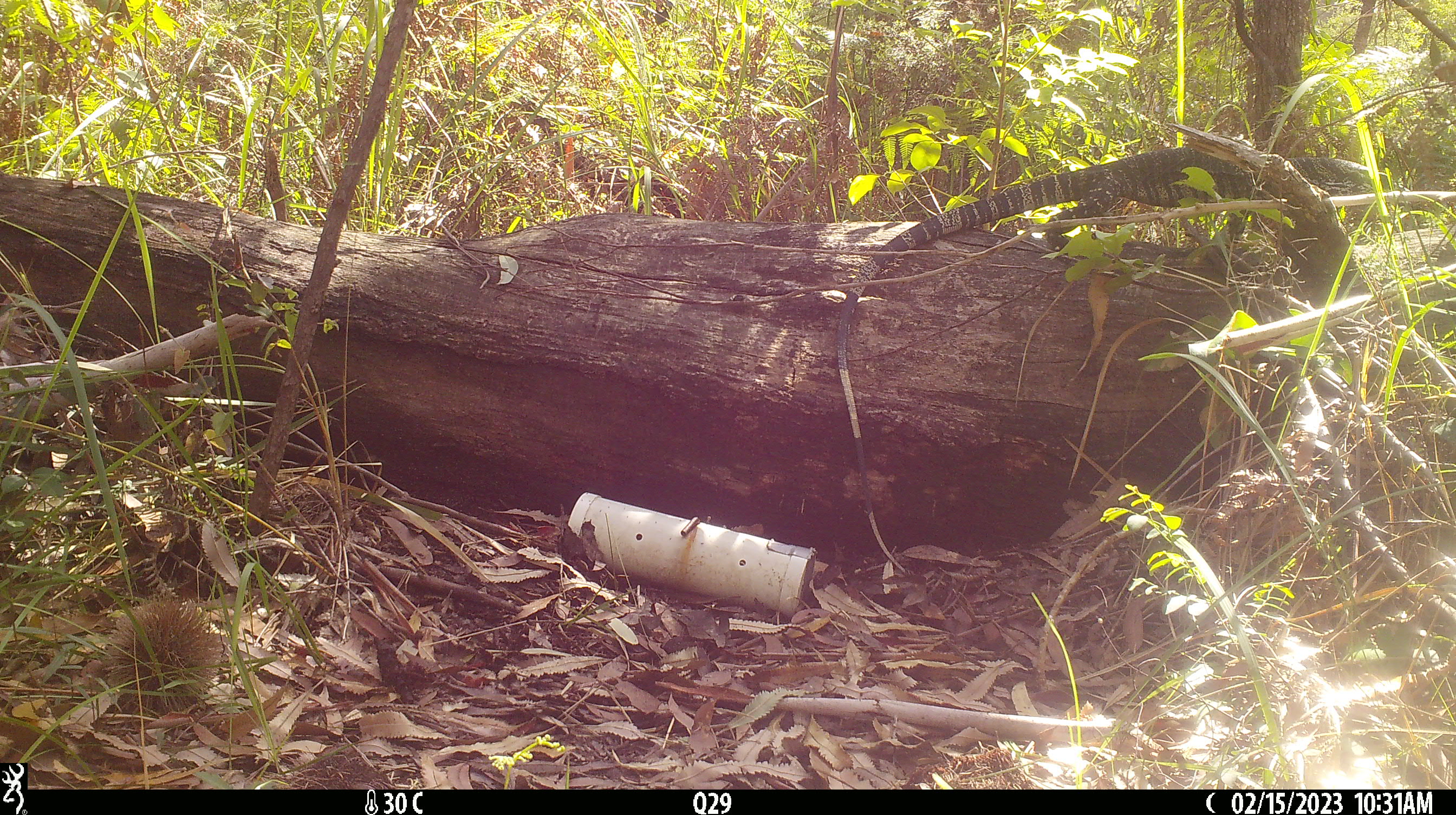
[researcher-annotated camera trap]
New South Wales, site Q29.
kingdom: Animalia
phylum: Chordata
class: Reptilia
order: Squamata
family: Varanidae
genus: Varanus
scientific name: Varanus varius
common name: lace monitor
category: goanna